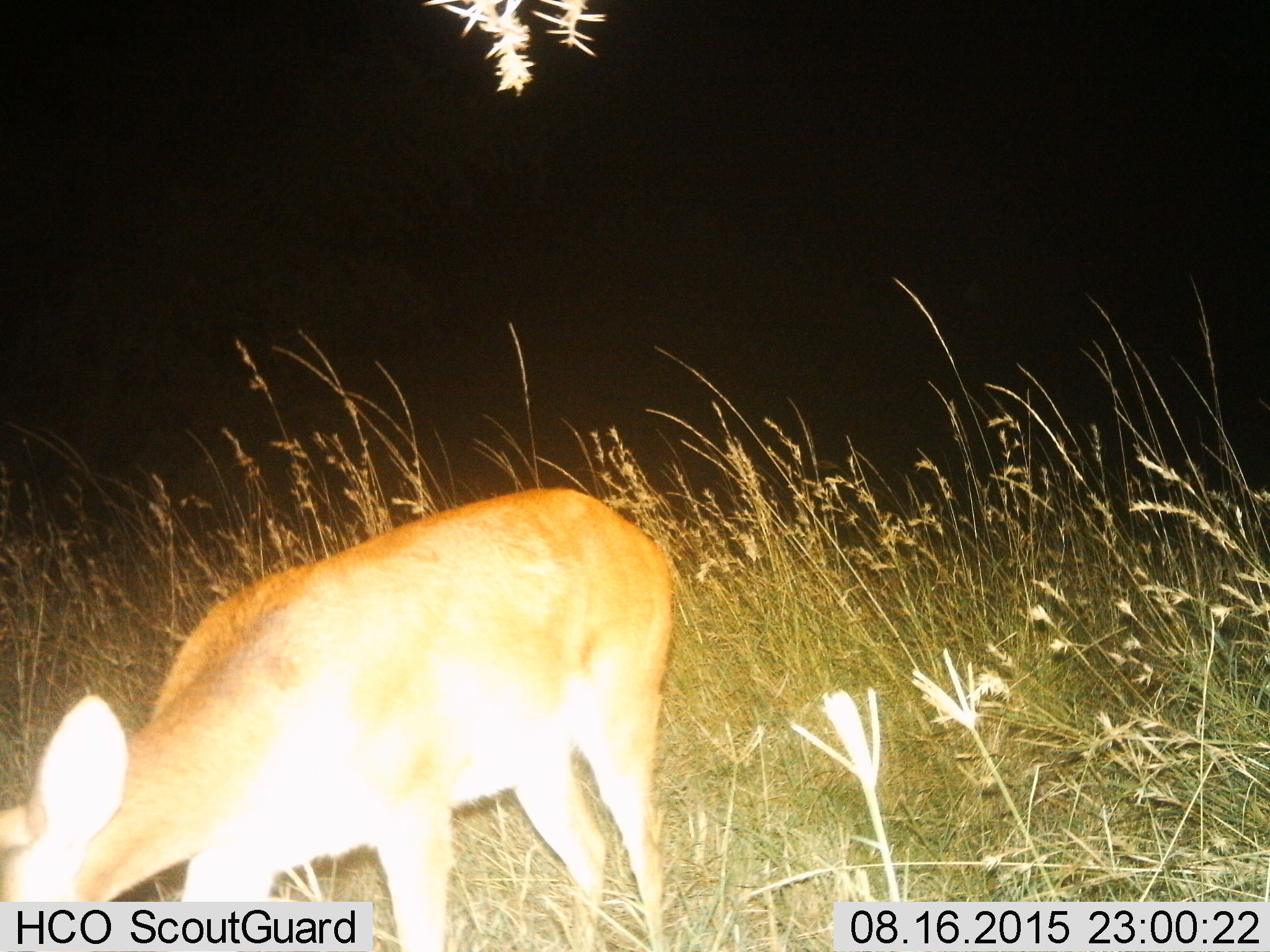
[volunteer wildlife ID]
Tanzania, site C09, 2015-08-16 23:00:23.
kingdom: Animalia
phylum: Chordata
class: Mammalia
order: Artiodactyla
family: Bovidae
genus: Redunca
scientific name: Redunca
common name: reedbuck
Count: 1.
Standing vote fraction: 33%.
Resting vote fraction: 0%.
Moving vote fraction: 0%.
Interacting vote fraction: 0%.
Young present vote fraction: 0%.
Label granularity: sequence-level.